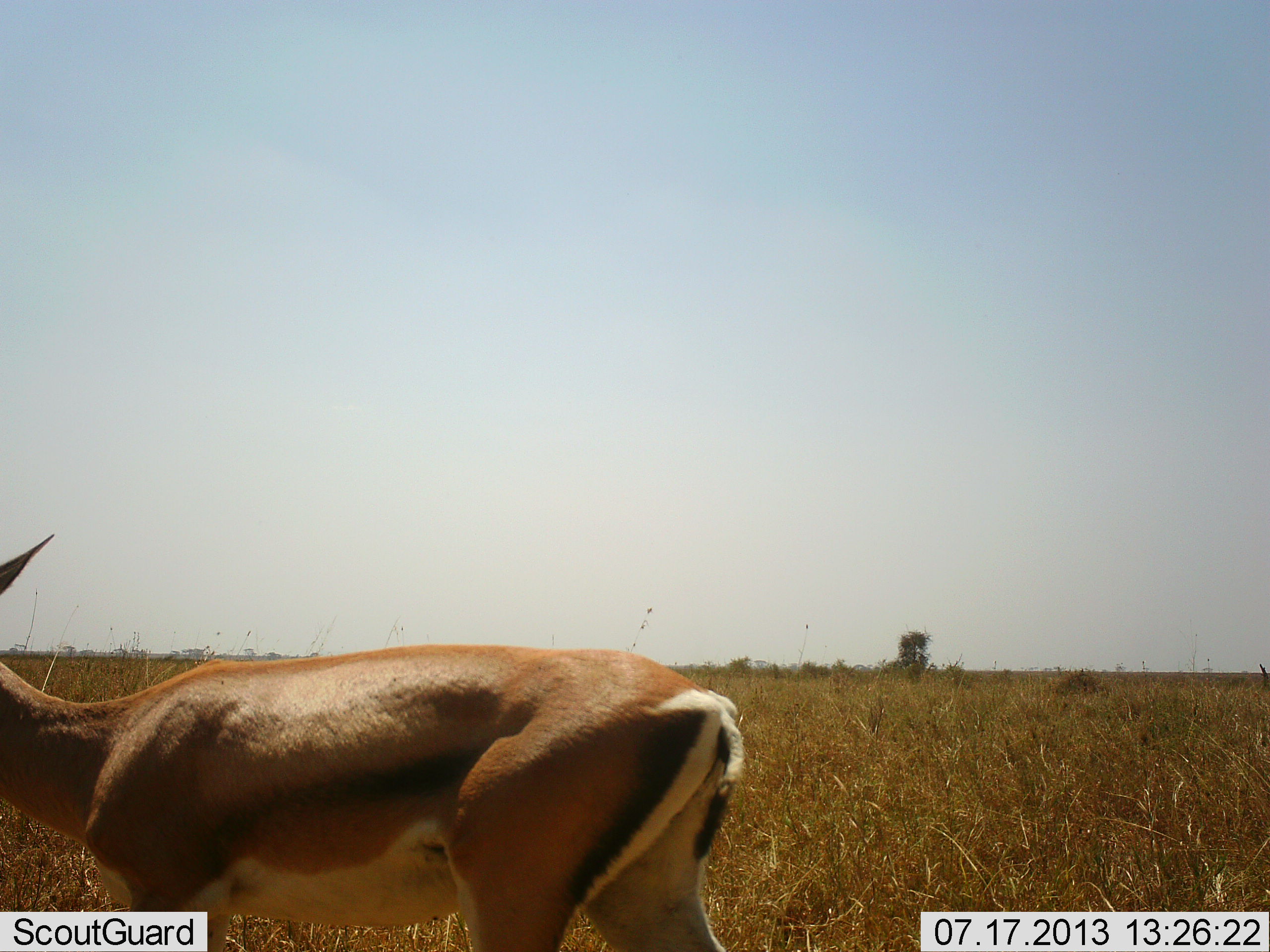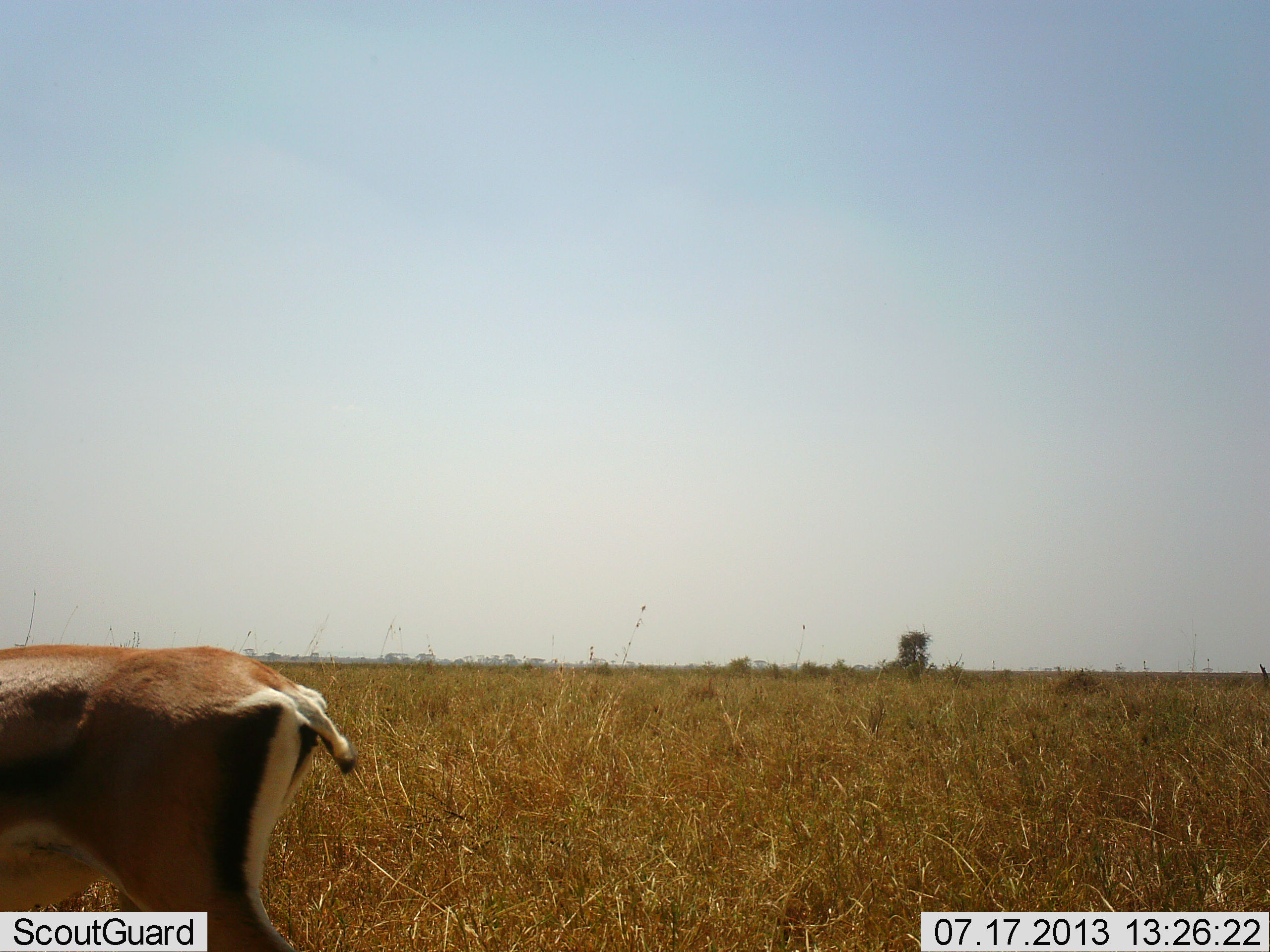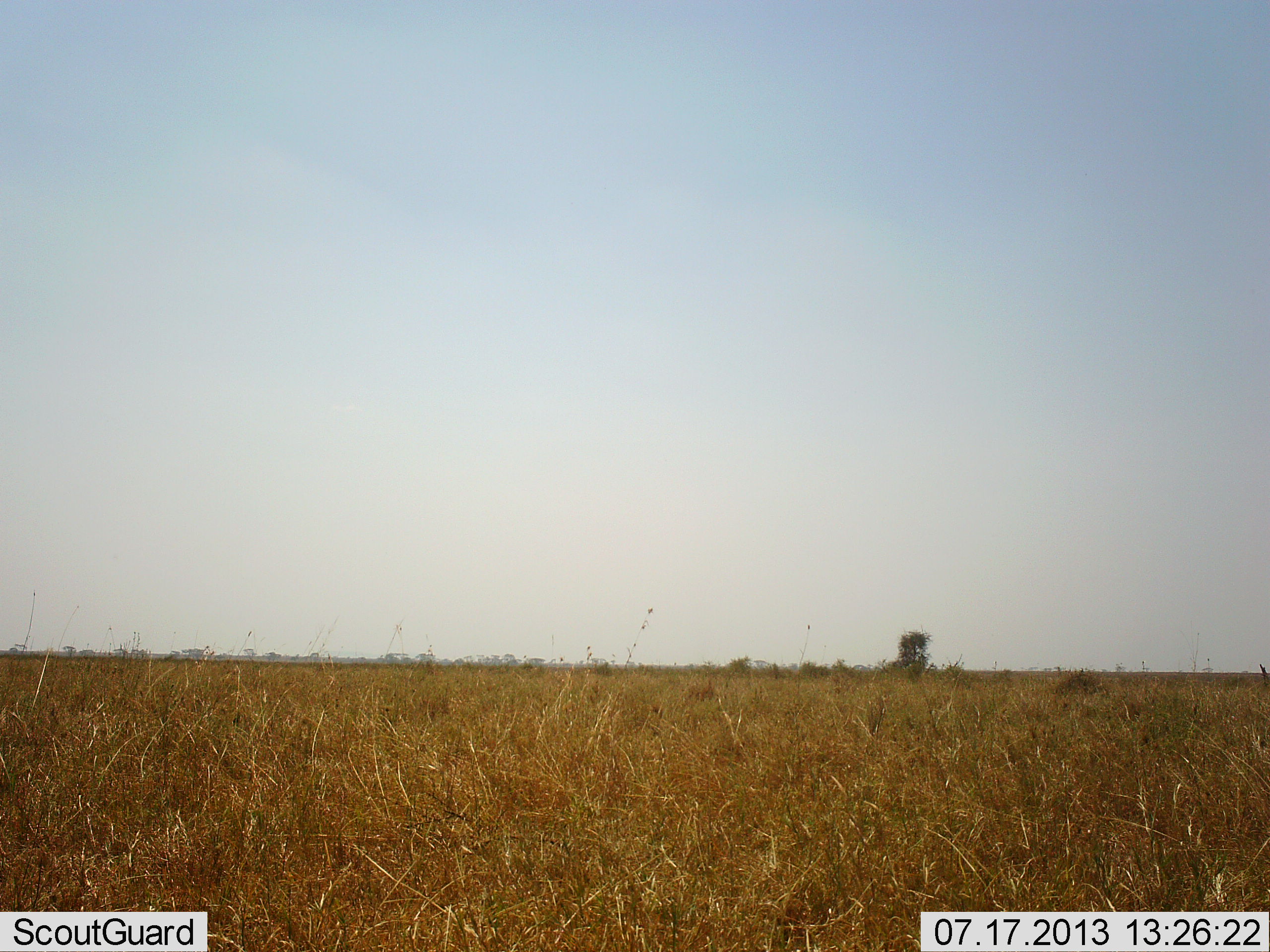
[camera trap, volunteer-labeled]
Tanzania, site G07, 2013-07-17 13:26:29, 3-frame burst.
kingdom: Animalia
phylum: Chordata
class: Mammalia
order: Artiodactyla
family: Bovidae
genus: Eudorcas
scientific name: Eudorcas thomsonii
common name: thomson's gazelle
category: gazellethomsons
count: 1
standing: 29%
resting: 0%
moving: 76%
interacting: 0%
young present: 6%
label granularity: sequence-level